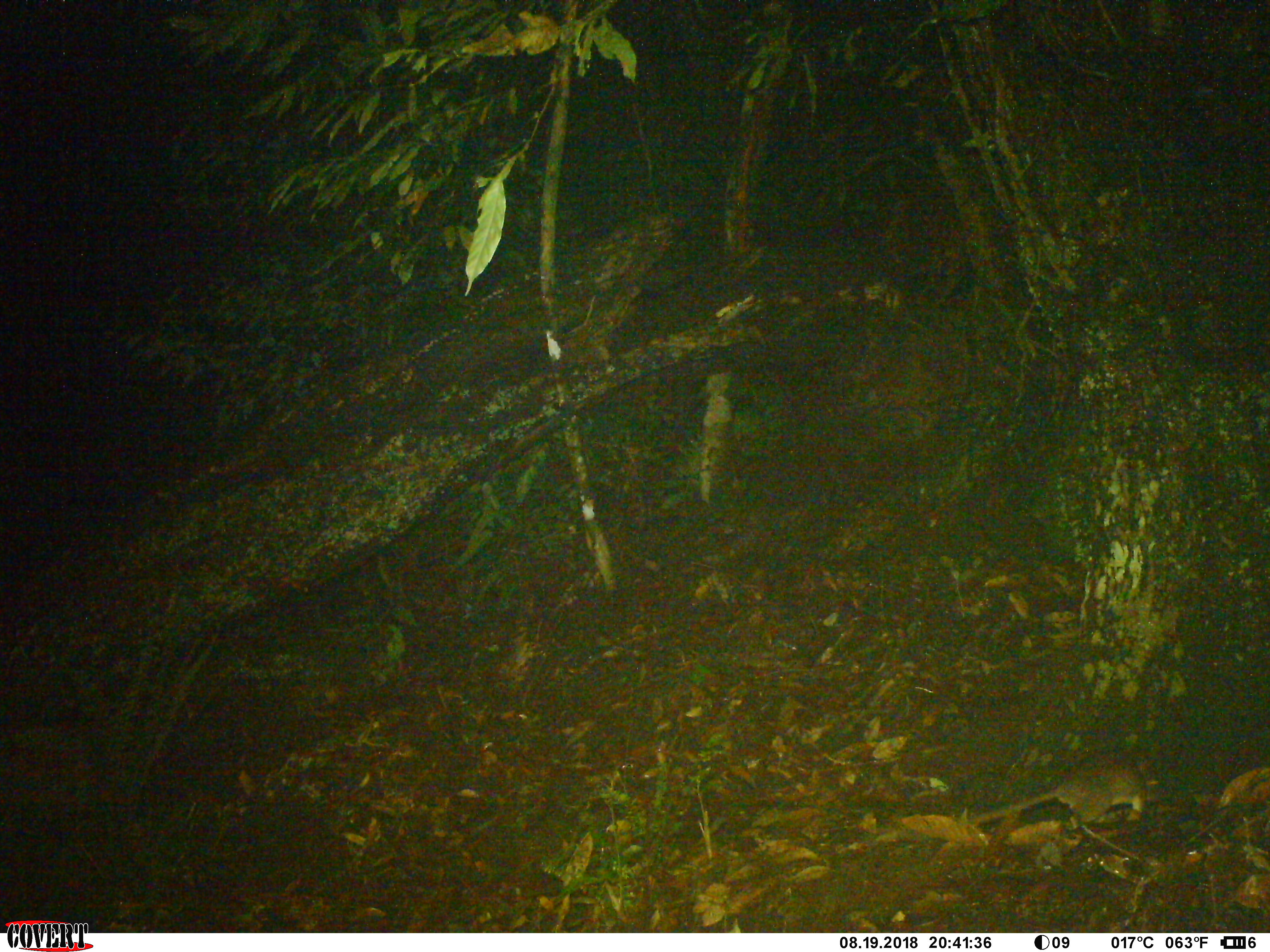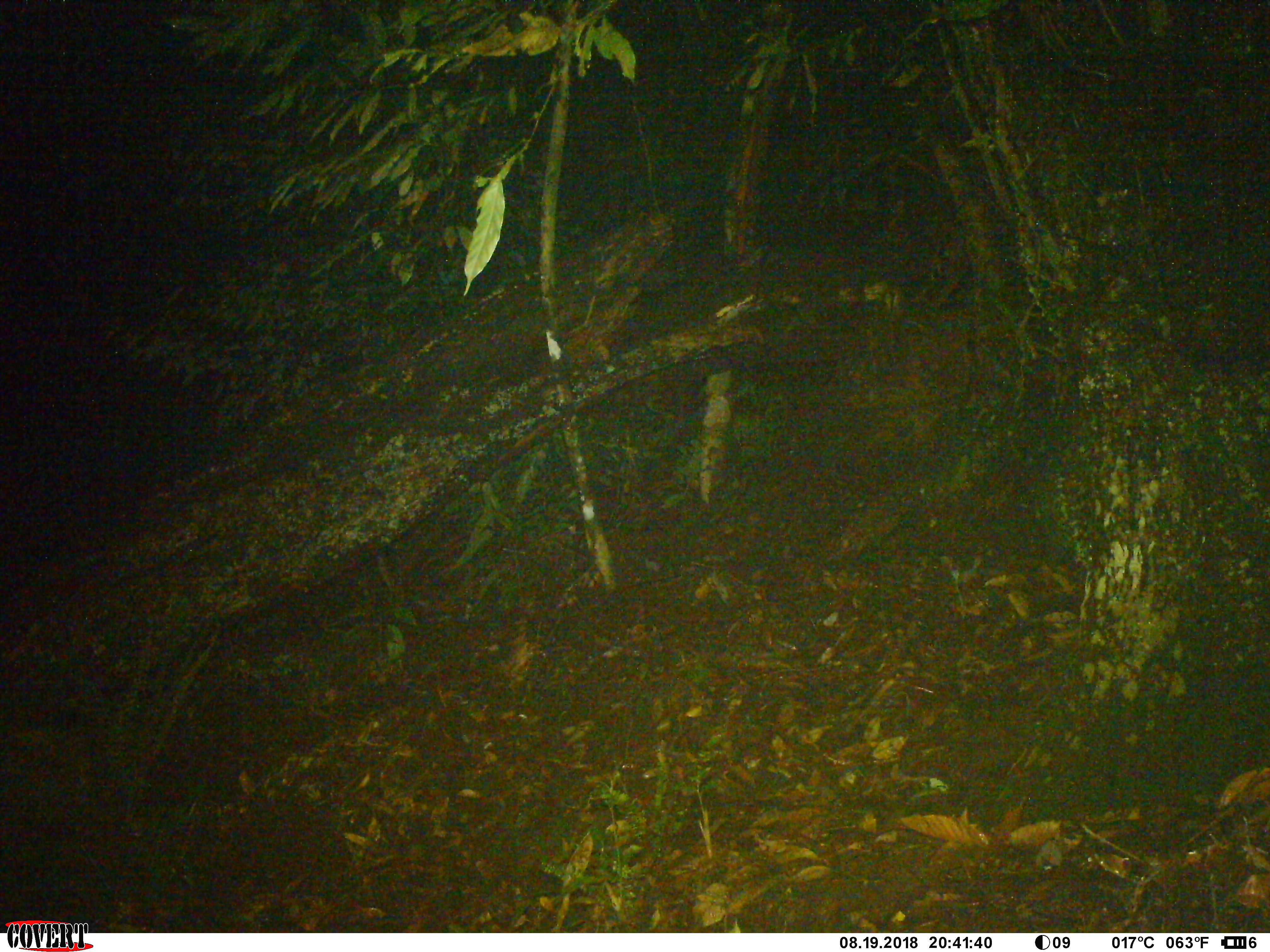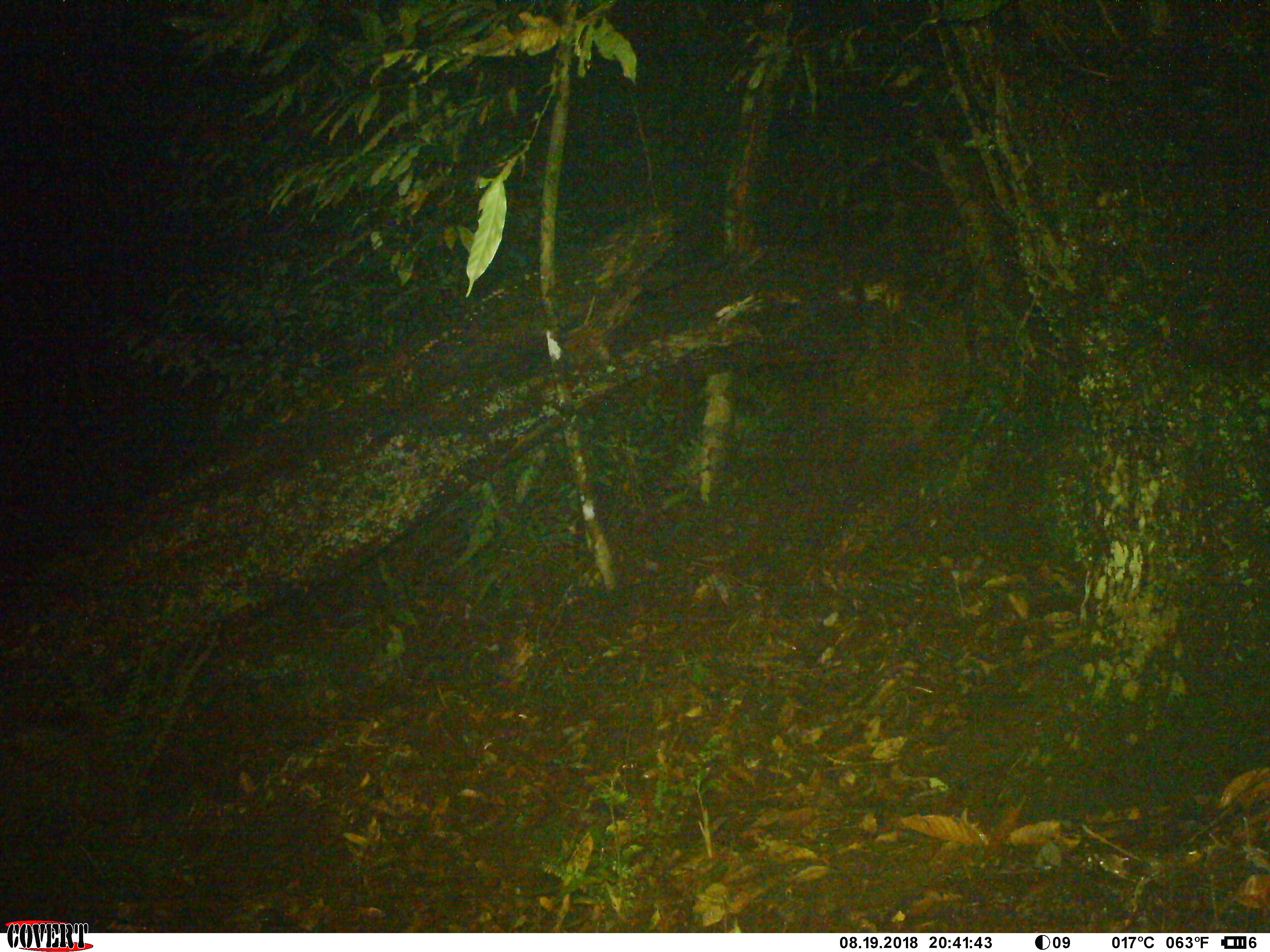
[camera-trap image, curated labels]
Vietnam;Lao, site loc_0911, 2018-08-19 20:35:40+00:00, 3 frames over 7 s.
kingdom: Animalia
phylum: Chordata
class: Mammalia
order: Rodentia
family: Muridae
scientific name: Muridae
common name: old-world mice and rats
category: unidentified murid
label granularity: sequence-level